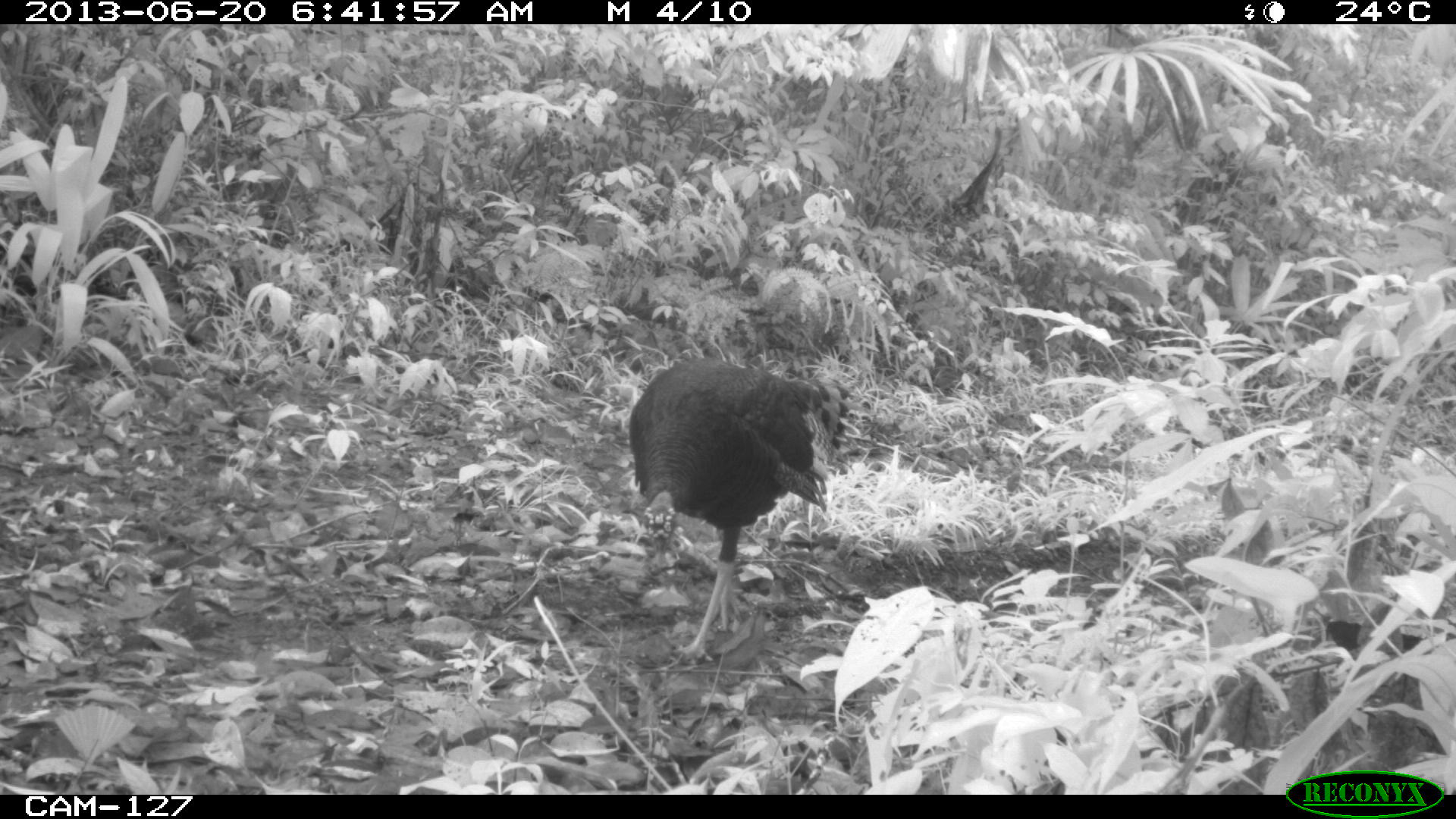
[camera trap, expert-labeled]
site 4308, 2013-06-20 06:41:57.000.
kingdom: Animalia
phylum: Chordata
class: Aves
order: Galliformes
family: Phasianidae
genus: Meleagris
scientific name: Meleagris ocellata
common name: ocellated turkey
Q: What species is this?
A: Meleagris ocellata (ocellated turkey).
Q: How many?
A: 1.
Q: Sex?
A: Female.